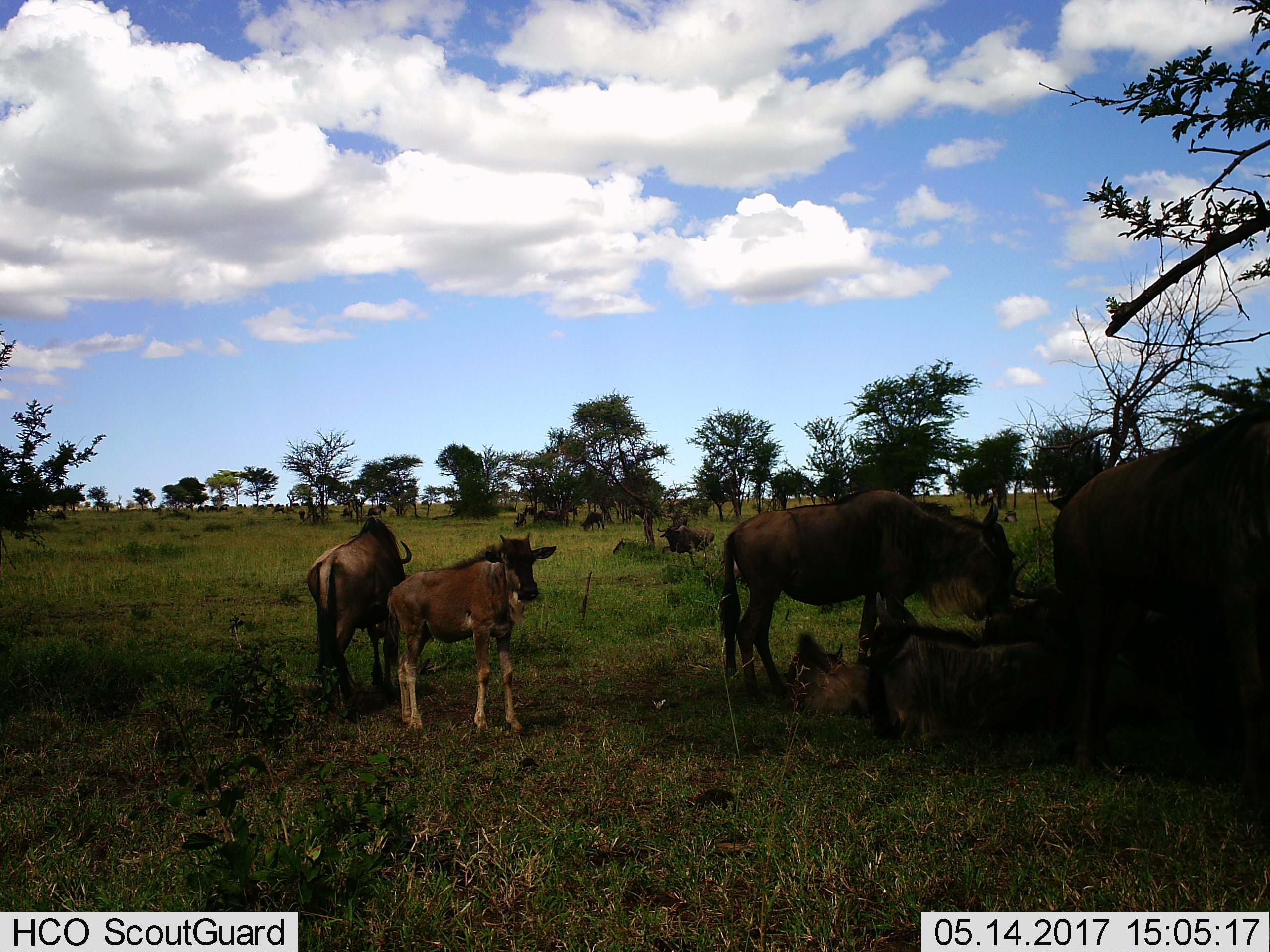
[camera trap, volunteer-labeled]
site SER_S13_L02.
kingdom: Animalia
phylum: Chordata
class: Mammalia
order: Artiodactyla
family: Bovidae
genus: Connochaetes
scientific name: Connochaetes taurinus taurinus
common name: blue wildebeest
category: wildebeestblue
Wildebeestblue (blue wildebeest) (Connochaetes taurinus taurinus), count 11-50. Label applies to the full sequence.